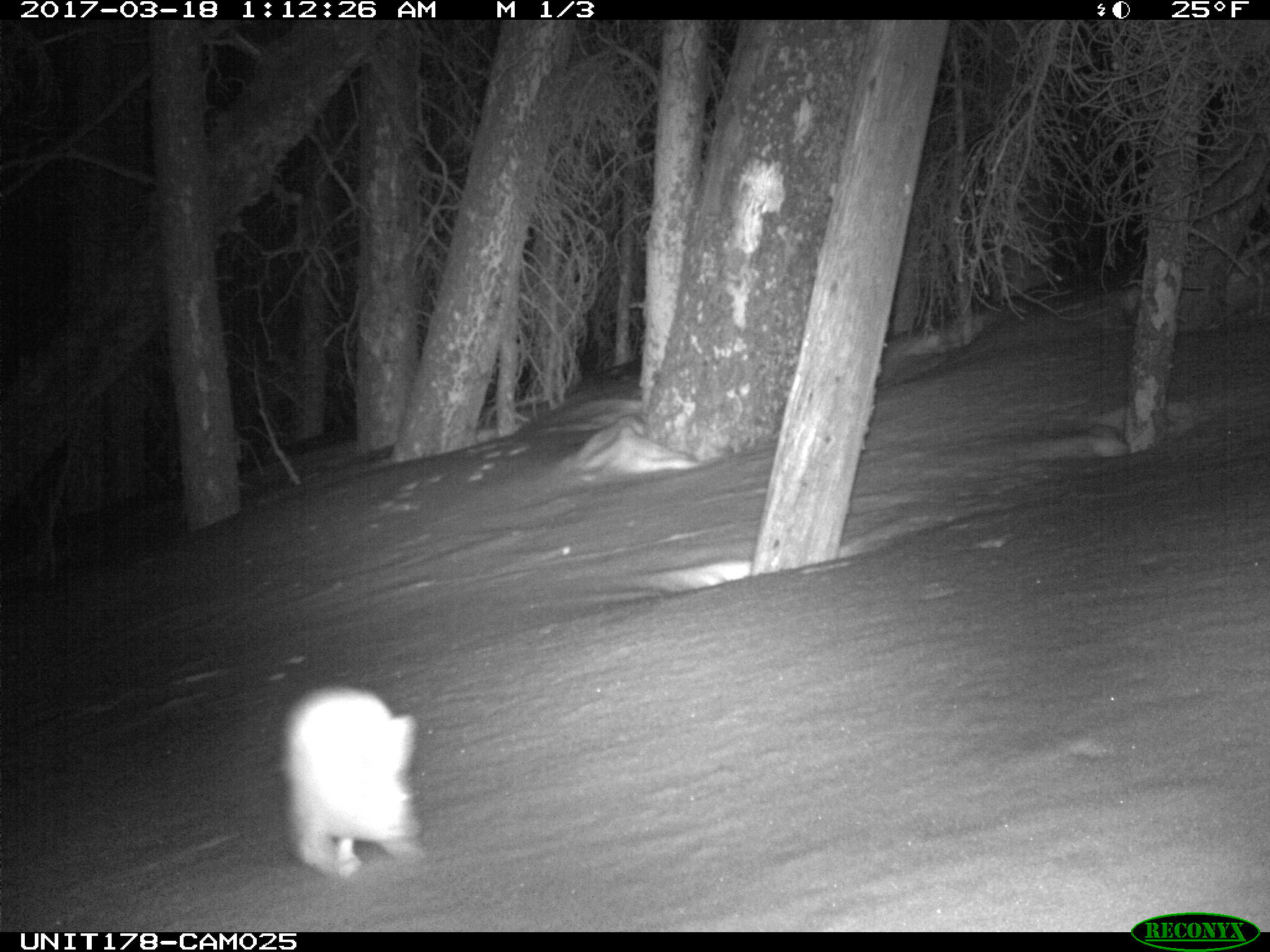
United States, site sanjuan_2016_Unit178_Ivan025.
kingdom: Animalia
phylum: Chordata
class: Mammalia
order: Lagomorpha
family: Leporidae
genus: Lepus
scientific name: Lepus americanus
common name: snowshoe hare